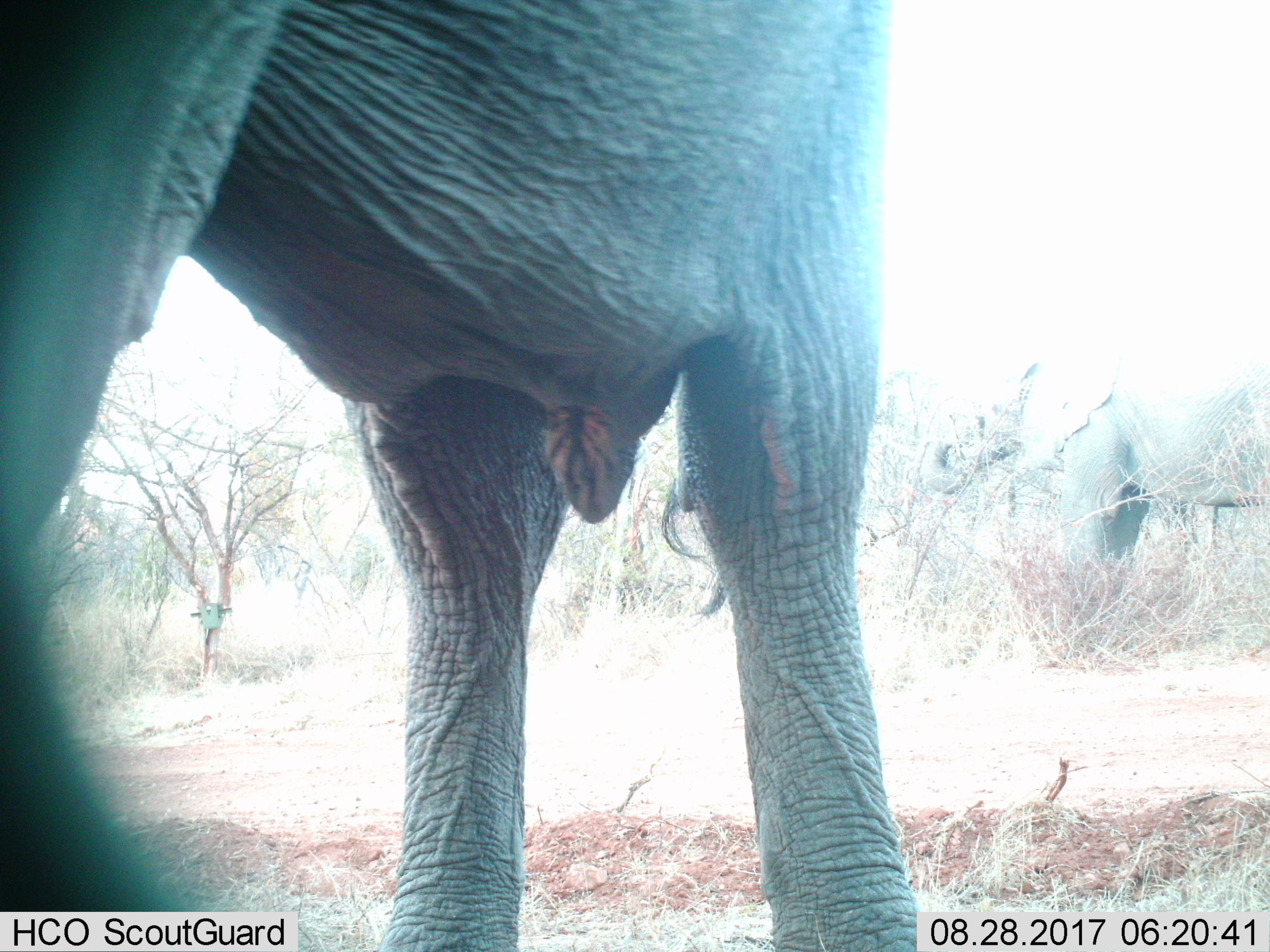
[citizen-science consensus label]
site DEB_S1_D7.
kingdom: Animalia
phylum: Chordata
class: Mammalia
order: Proboscidea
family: Elephantidae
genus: Loxodonta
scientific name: Loxodonta africana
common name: african bush elephant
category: elephant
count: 2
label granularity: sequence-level